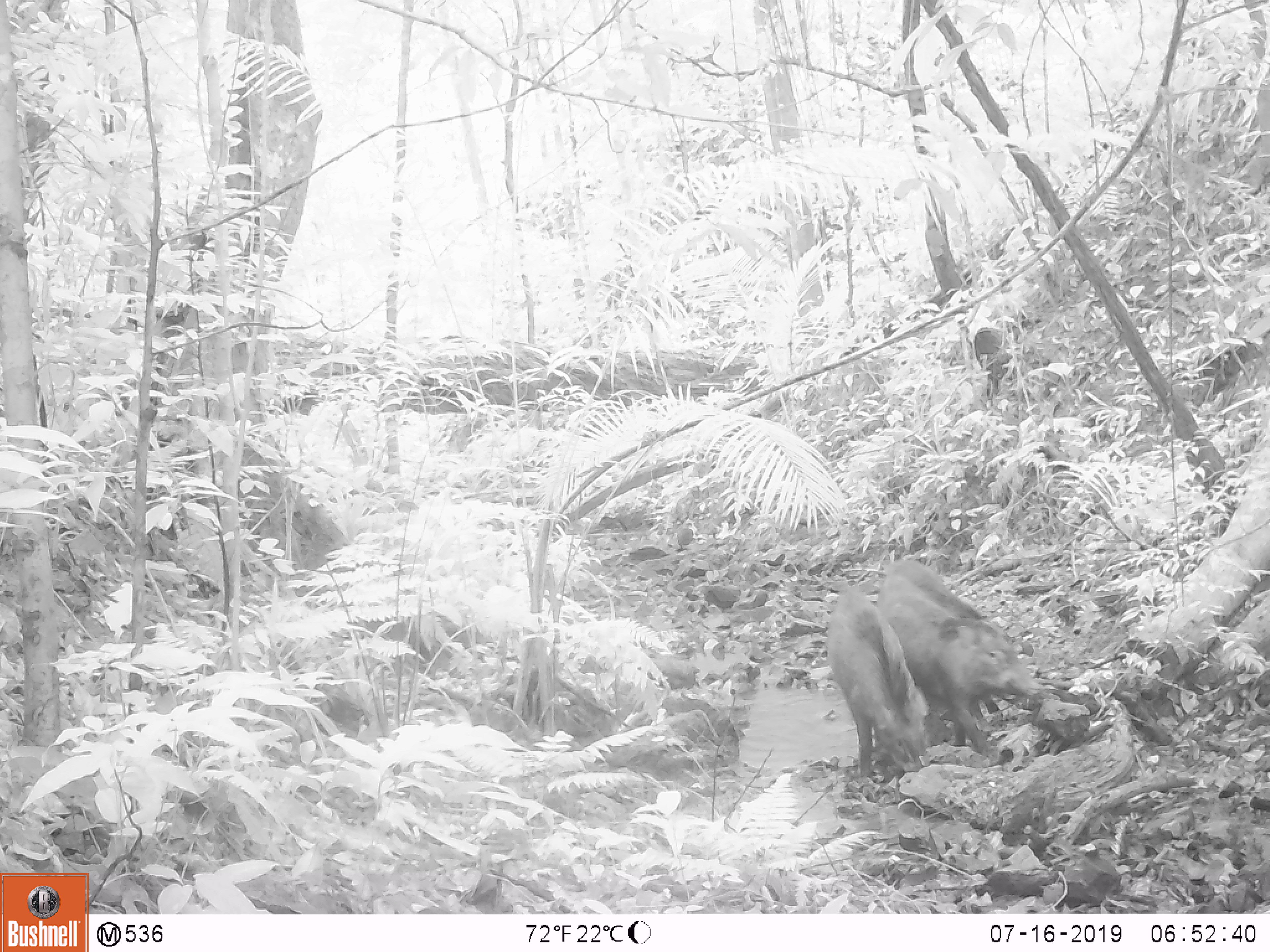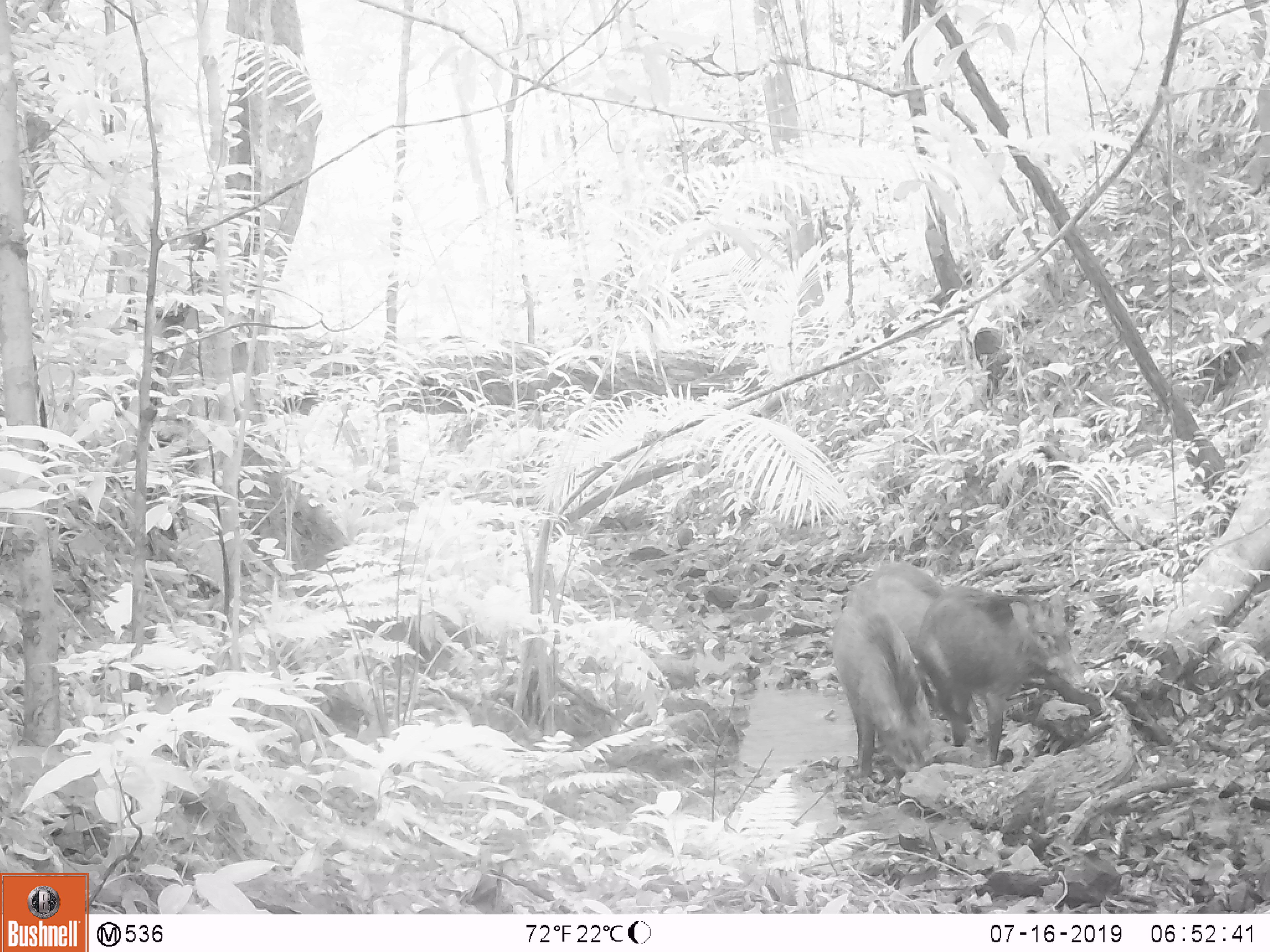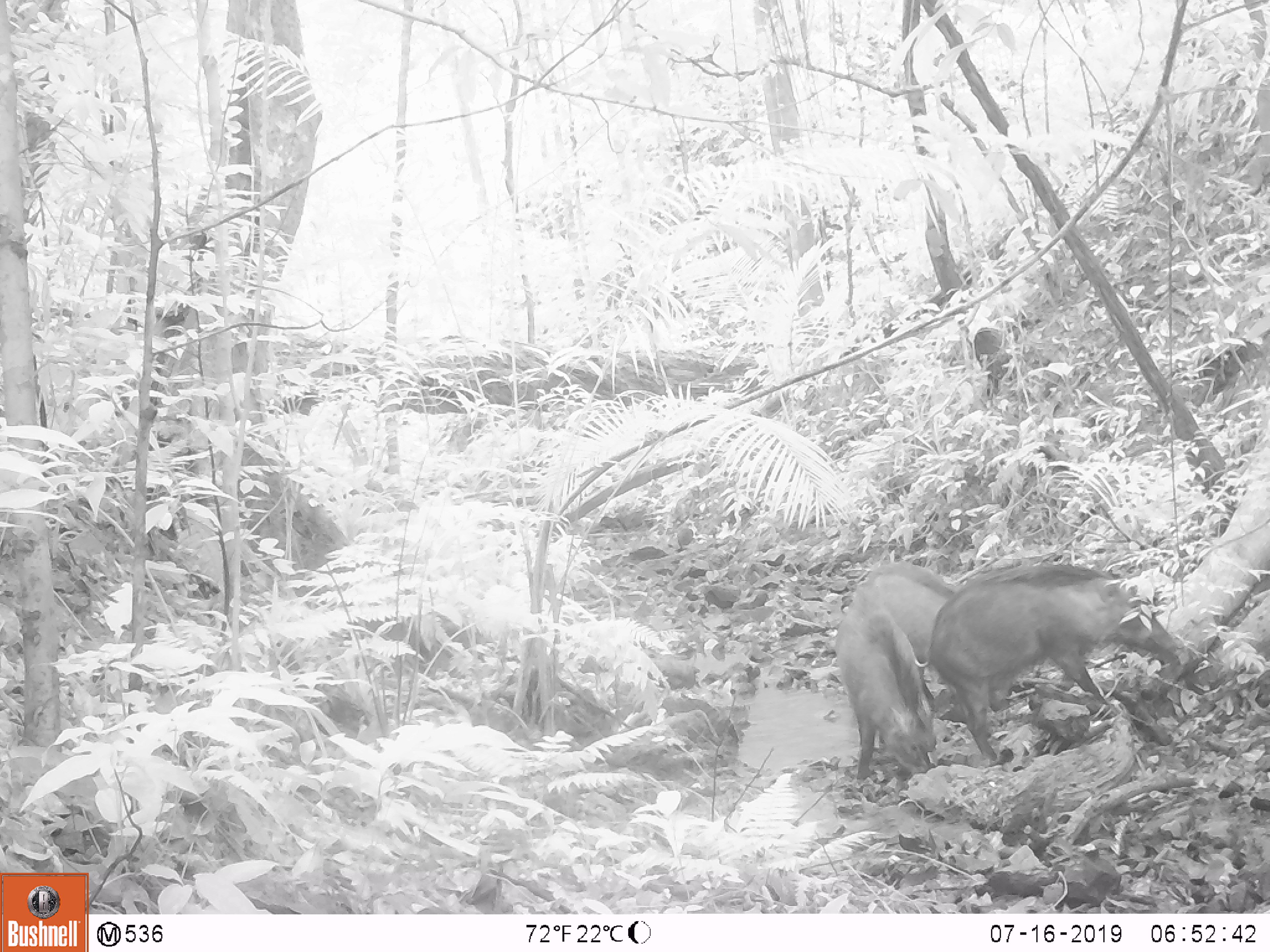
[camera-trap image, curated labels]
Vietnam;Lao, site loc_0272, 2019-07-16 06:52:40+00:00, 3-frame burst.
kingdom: Animalia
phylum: Chordata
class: Mammalia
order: Artiodactyla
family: Suidae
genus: Sus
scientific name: Sus scrofa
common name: eurasian wild pig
Eurasian wild pig (Sus scrofa). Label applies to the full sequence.